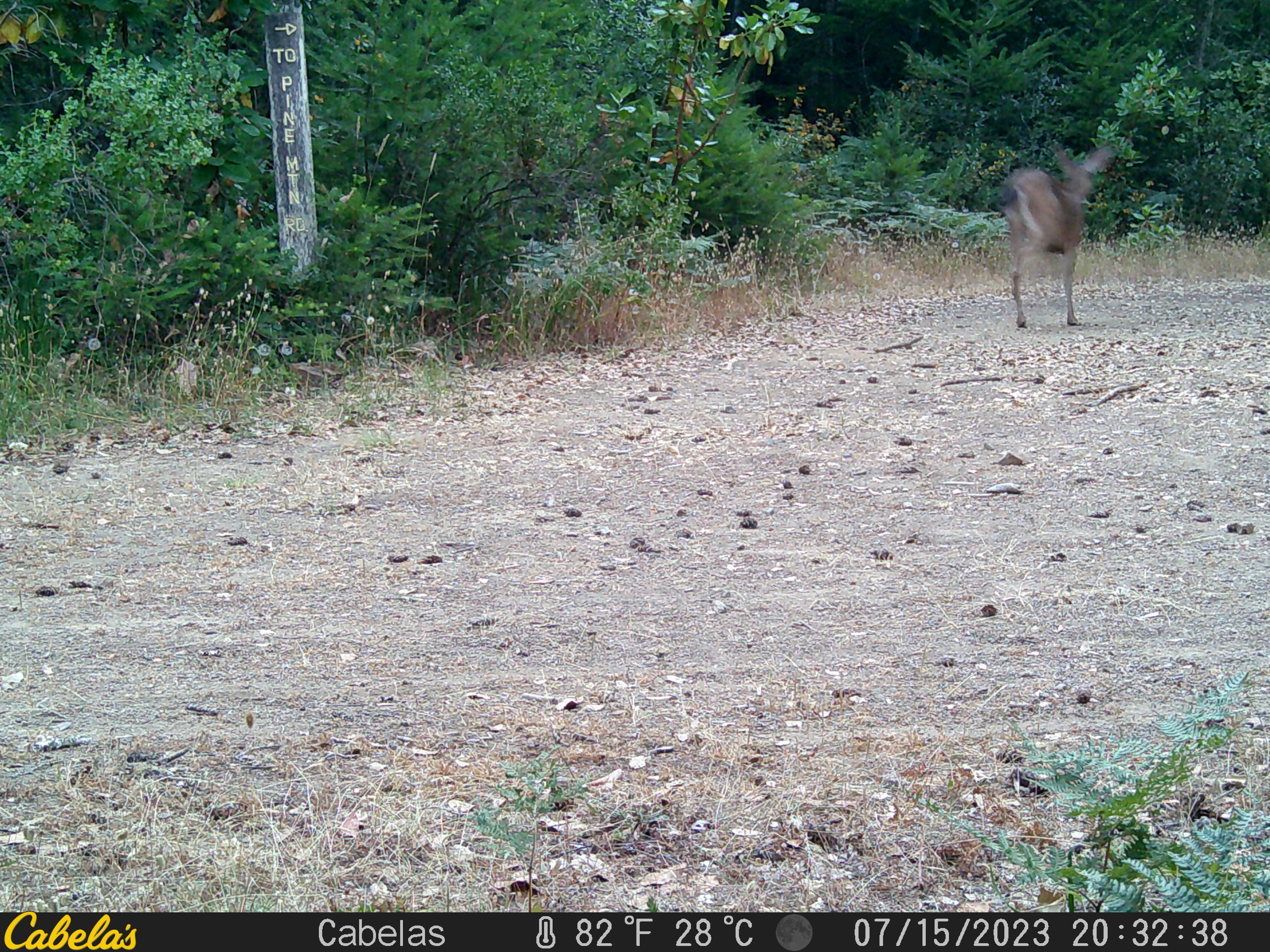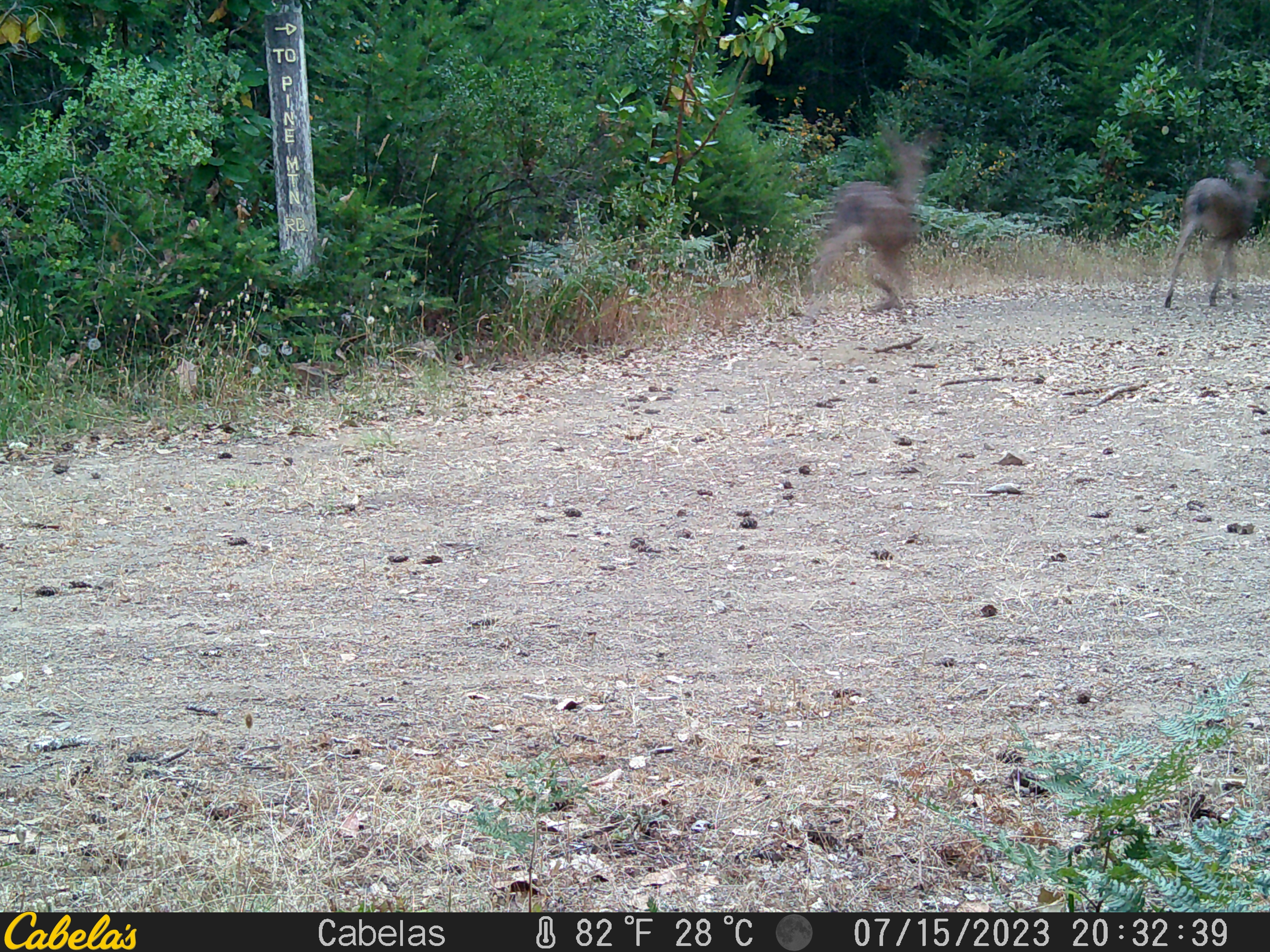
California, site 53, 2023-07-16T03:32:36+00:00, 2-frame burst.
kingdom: Animalia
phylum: Chordata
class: Mammalia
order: Artiodactyla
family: Cervidae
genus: Odocoileus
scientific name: Odocoileus hemionus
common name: mule deer